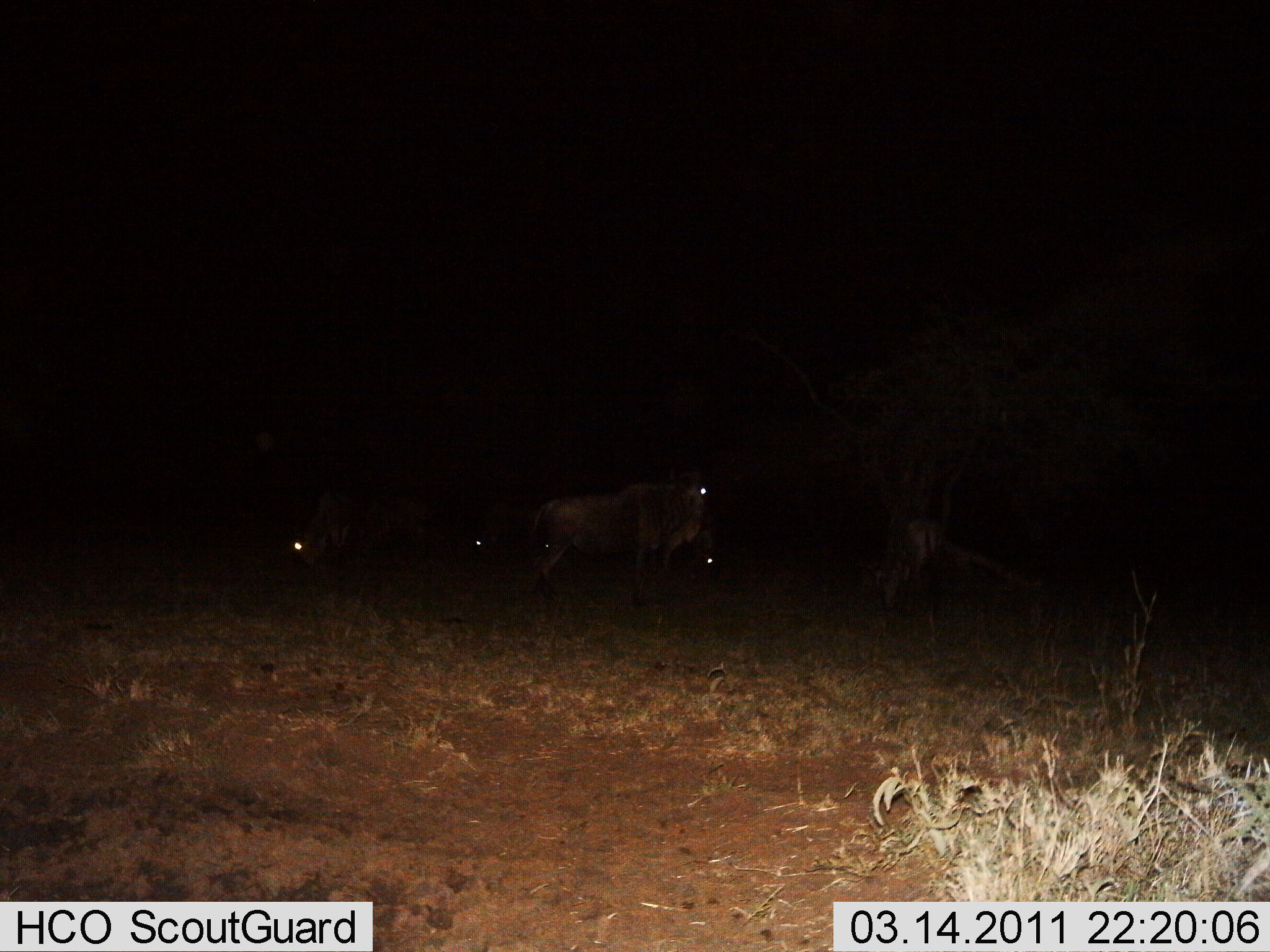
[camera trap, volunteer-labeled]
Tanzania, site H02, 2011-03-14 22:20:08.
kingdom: Animalia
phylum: Chordata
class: Mammalia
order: Artiodactyla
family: Bovidae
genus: Connochaetes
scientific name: Connochaetes taurinus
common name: blue wildebeest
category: wildebeest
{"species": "wildebeest (blue wildebeest) (Connochaetes taurinus)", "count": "5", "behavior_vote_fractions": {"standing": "82%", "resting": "9%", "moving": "9%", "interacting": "0%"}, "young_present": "0%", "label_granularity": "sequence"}